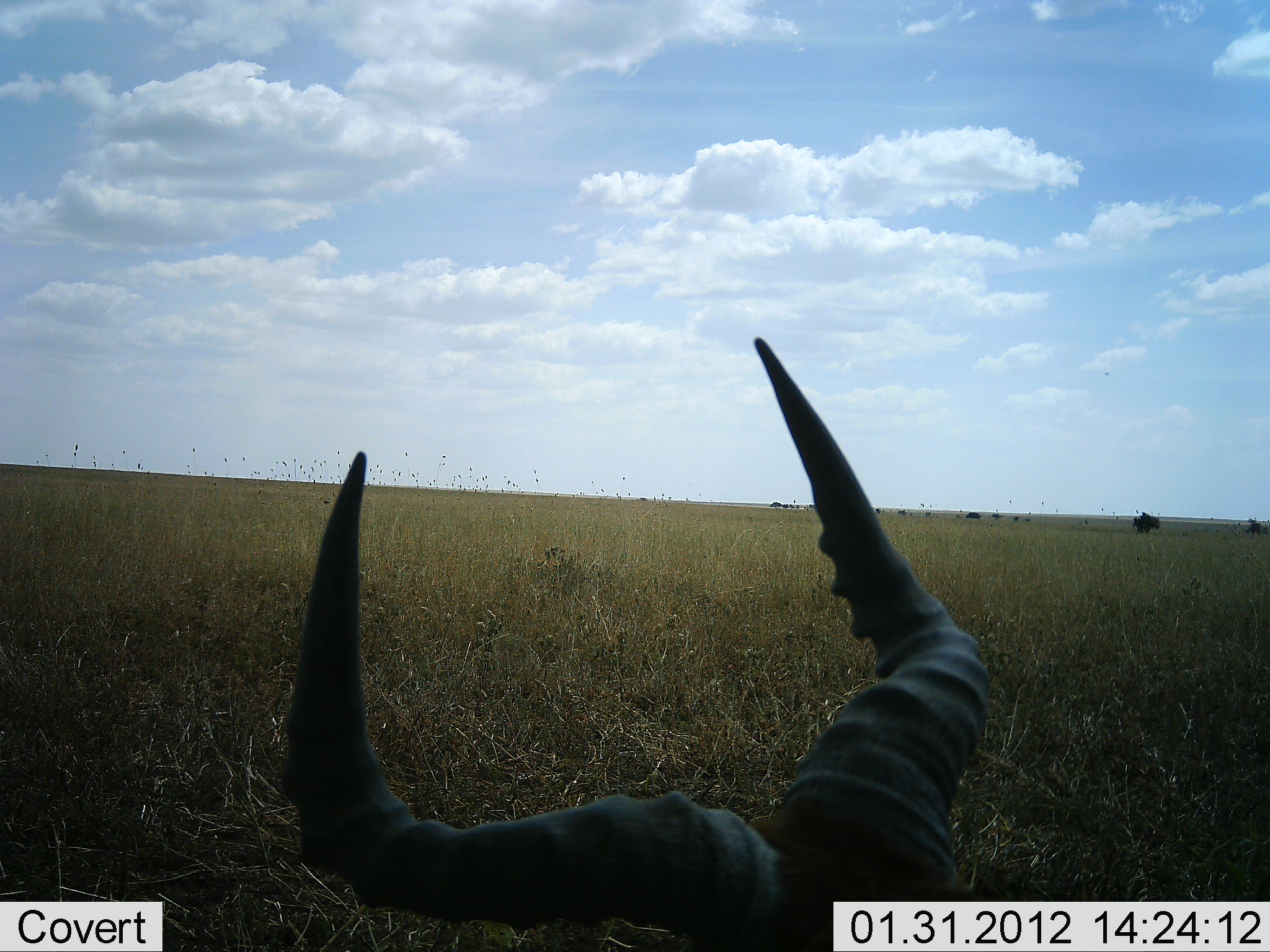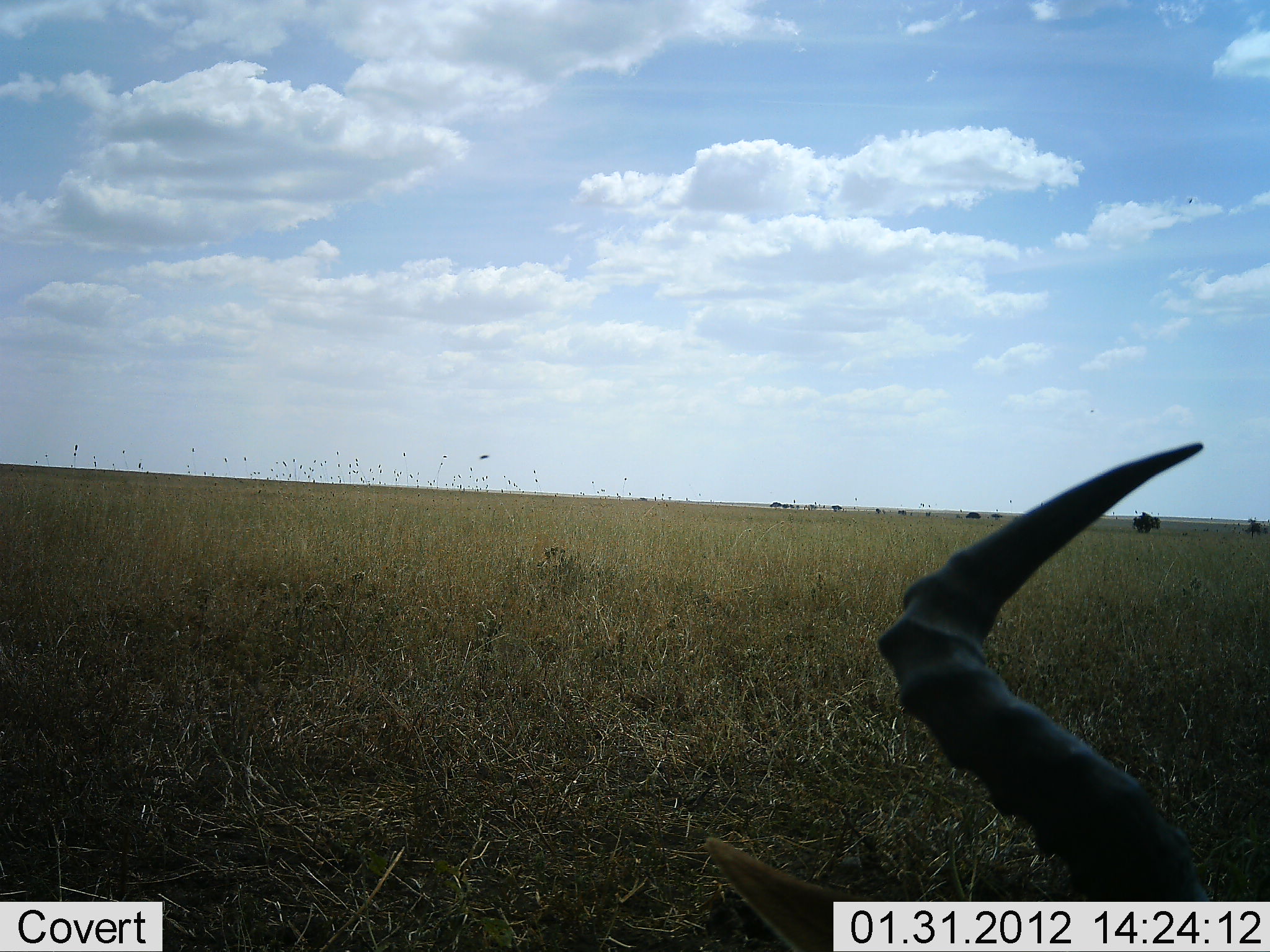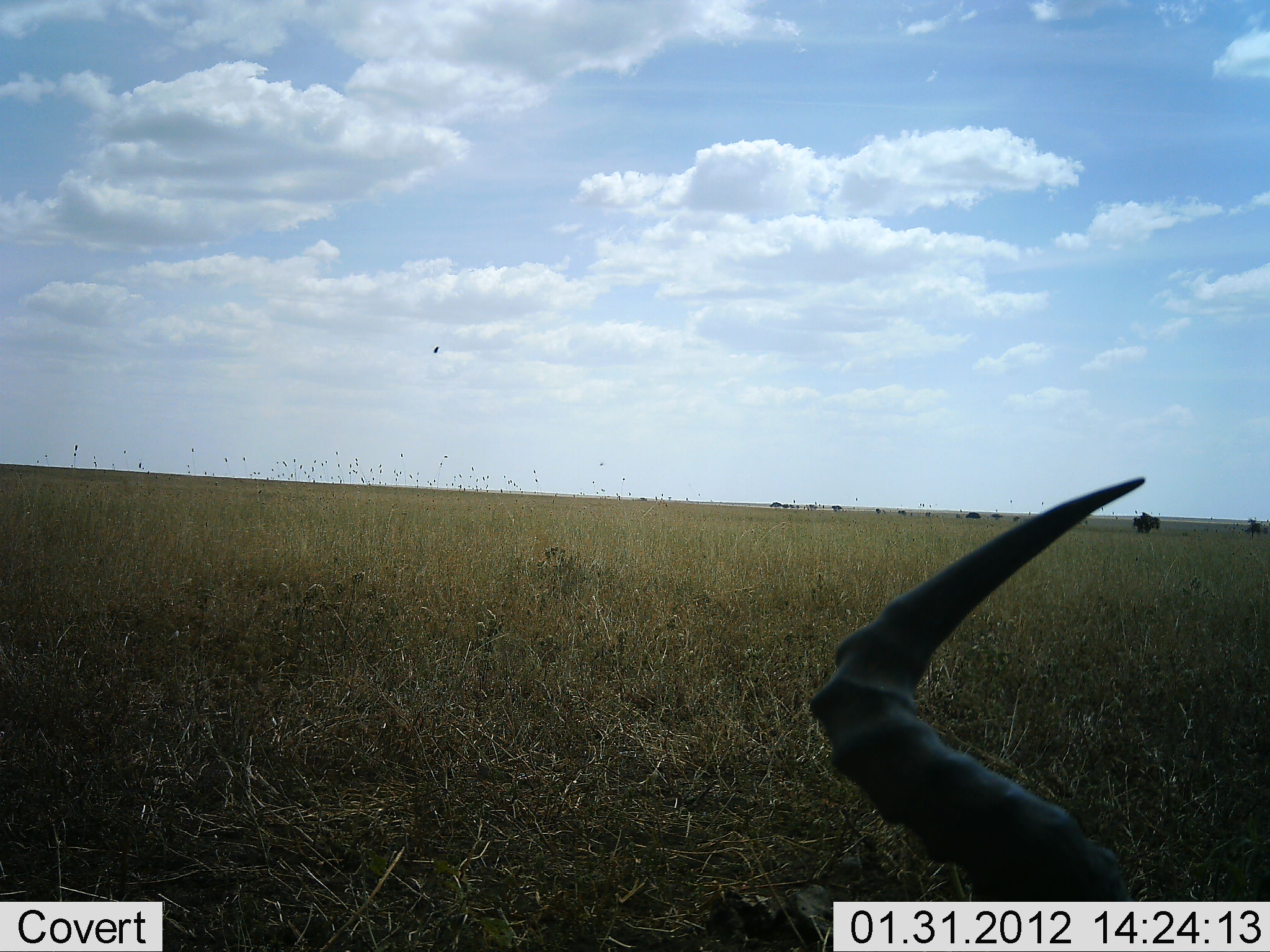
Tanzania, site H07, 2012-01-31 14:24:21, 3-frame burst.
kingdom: Animalia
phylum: Chordata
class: Mammalia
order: Artiodactyla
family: Bovidae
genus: Alcelaphus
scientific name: Alcelaphus buselaphus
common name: hartebeest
Hartebeest (Alcelaphus buselaphus), count 1. Behavior (volunteer vote fractions): standing 40%, resting 53%, moving 7%, interacting 0%. Young present (vote fraction): 0%. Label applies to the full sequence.